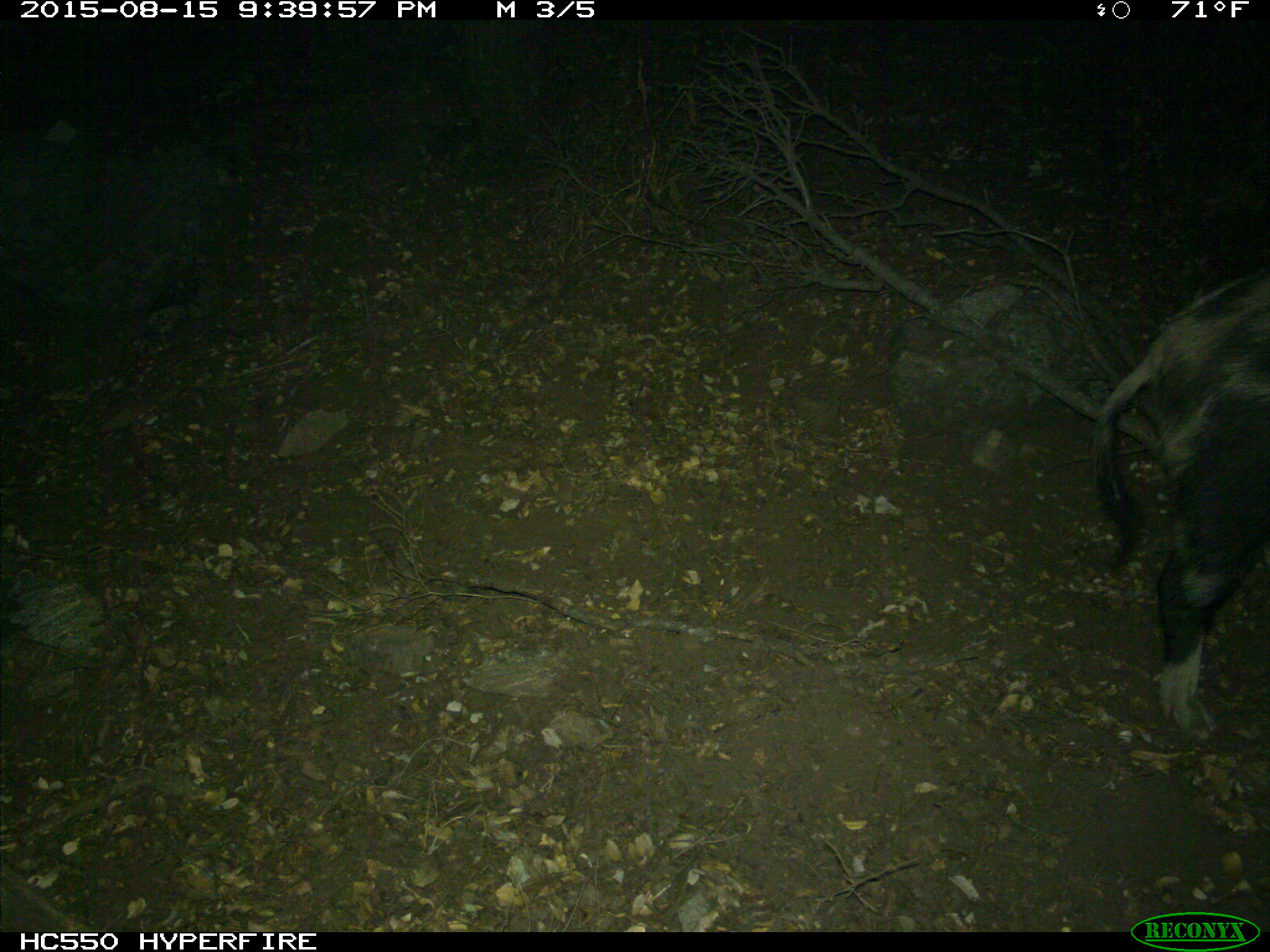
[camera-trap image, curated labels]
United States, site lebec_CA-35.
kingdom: Animalia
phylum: Chordata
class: Mammalia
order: Artiodactyla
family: Suidae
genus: Sus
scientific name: Sus scrofa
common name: wild boar